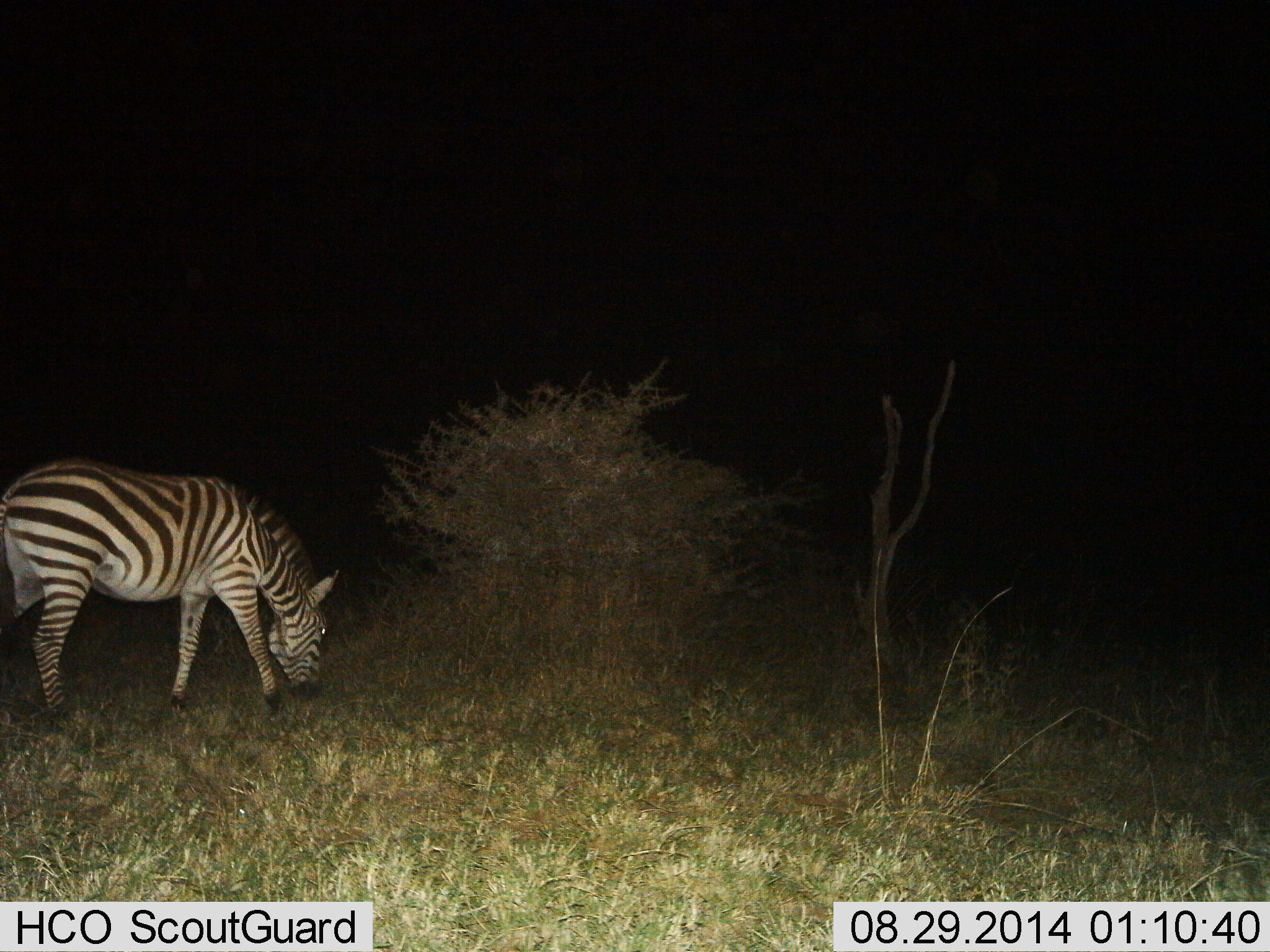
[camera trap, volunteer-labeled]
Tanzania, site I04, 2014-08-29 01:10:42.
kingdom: Animalia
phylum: Chordata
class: Mammalia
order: Perissodactyla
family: Equidae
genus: Equus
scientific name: Equus quagga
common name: plains zebra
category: zebra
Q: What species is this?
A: Zebra (plains zebra) (Equus quagga).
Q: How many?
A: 1.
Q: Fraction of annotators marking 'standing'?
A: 55%.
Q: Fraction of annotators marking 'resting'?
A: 0%.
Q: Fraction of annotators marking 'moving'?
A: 0%.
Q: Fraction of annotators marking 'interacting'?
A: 0%.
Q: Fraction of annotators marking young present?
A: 0%.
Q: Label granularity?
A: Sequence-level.